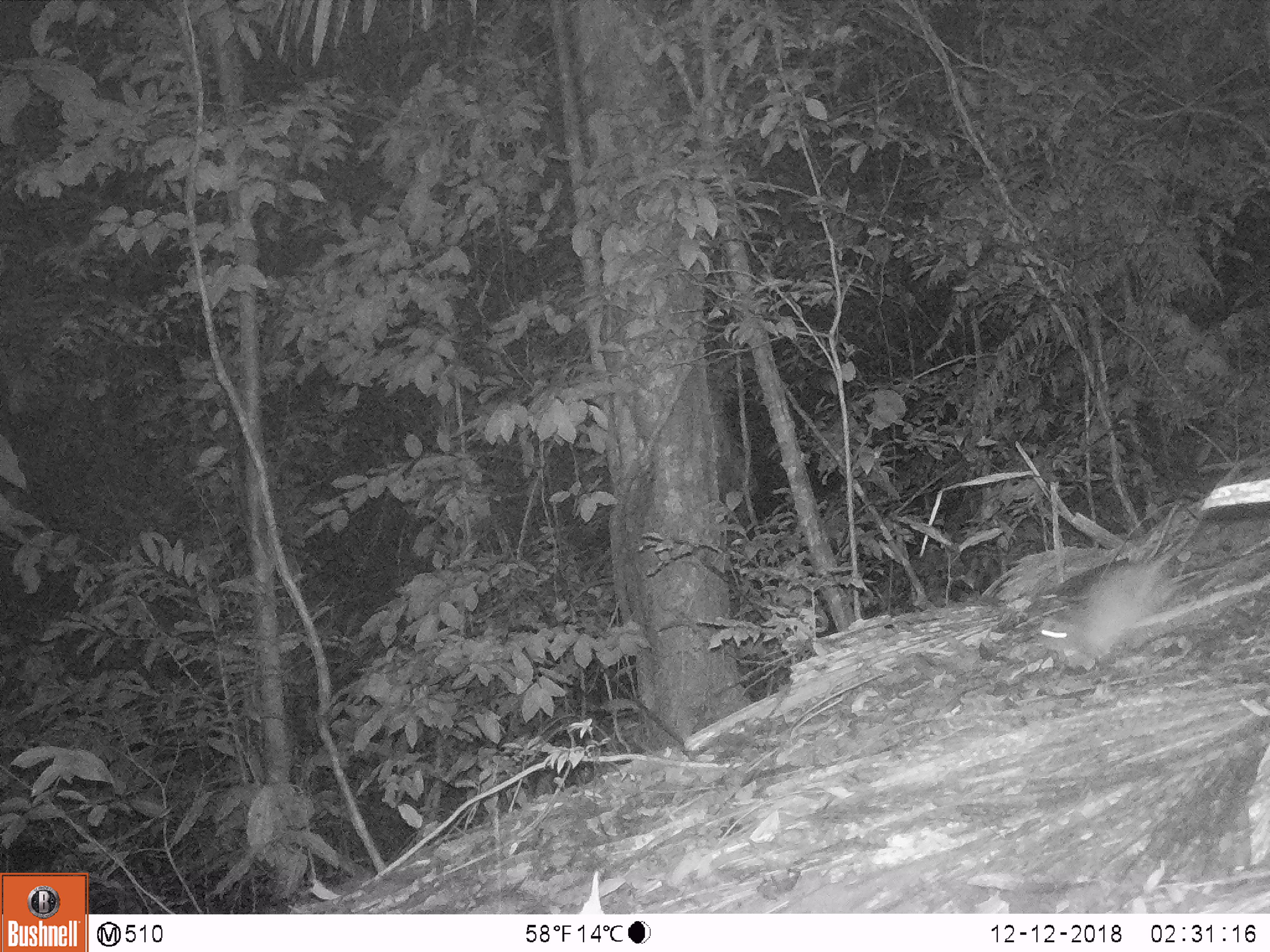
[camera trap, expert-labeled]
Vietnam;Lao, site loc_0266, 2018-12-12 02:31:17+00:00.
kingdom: Animalia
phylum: Chordata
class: Mammalia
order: Rodentia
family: Muridae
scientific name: Muridae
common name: old-world mice and rats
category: unidentified murid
Unidentified murid (old-world mice and rats) (Muridae). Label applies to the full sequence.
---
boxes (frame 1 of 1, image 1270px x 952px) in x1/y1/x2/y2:
unidentified murid: 1035/448/1264/682